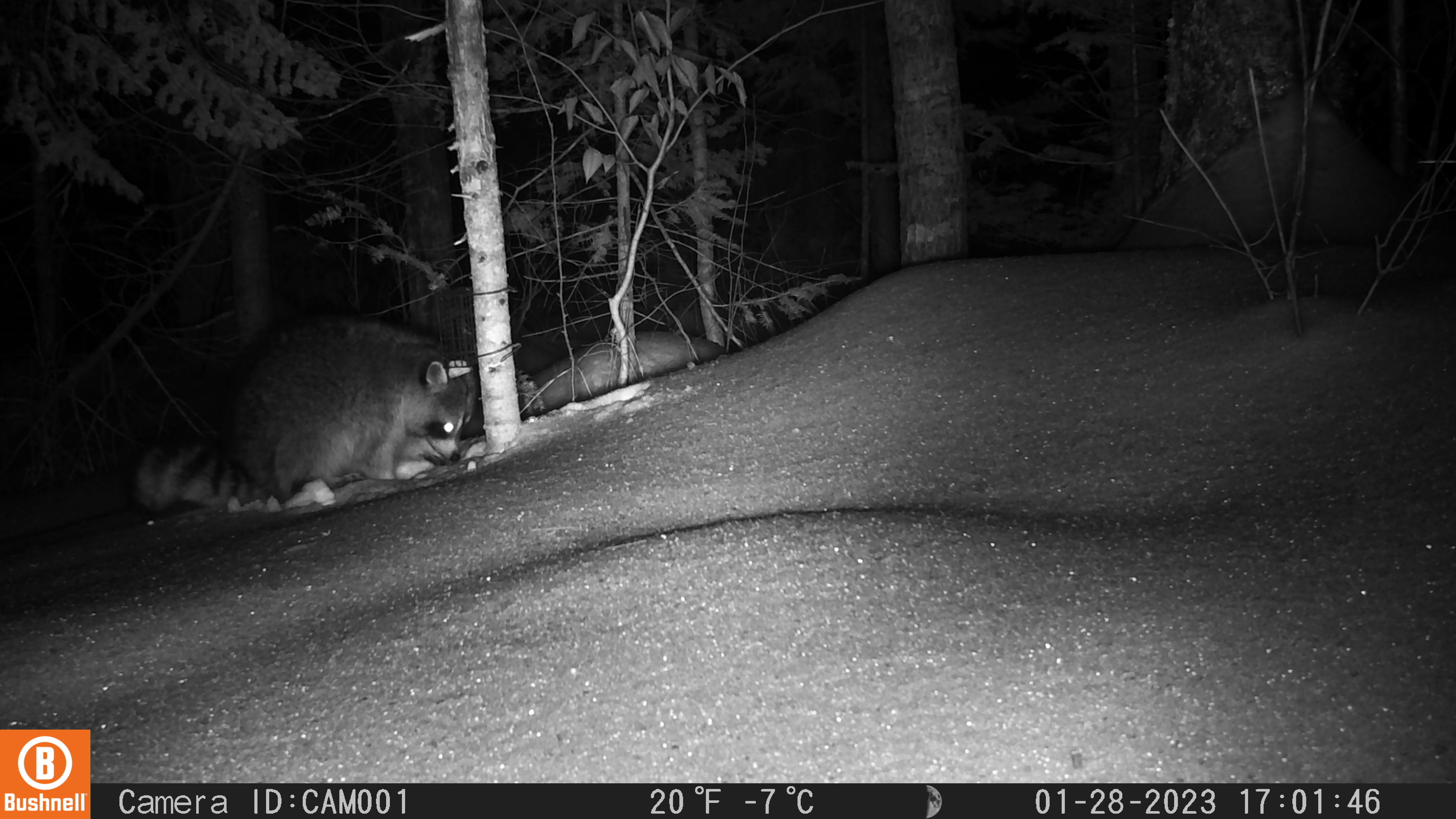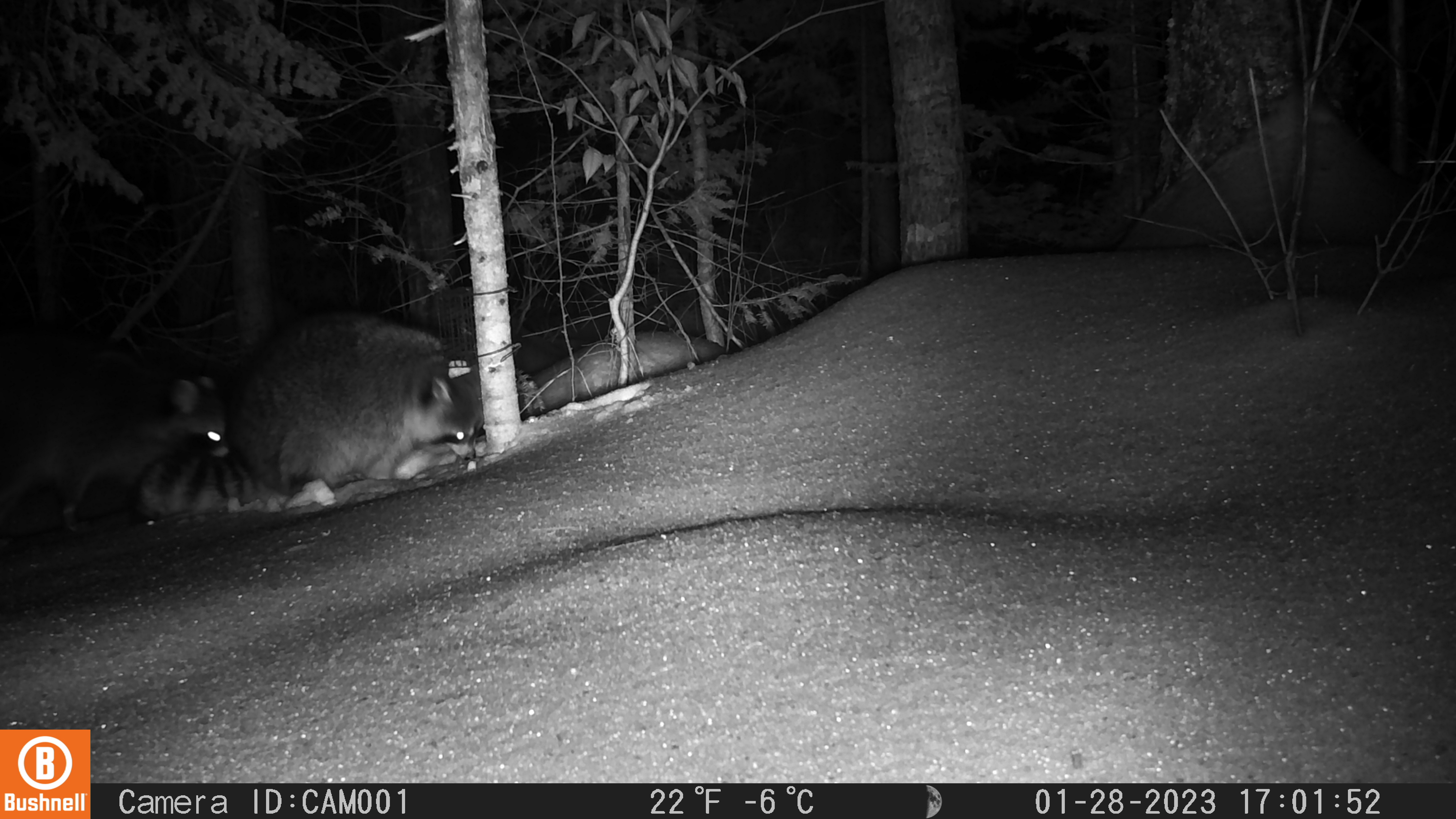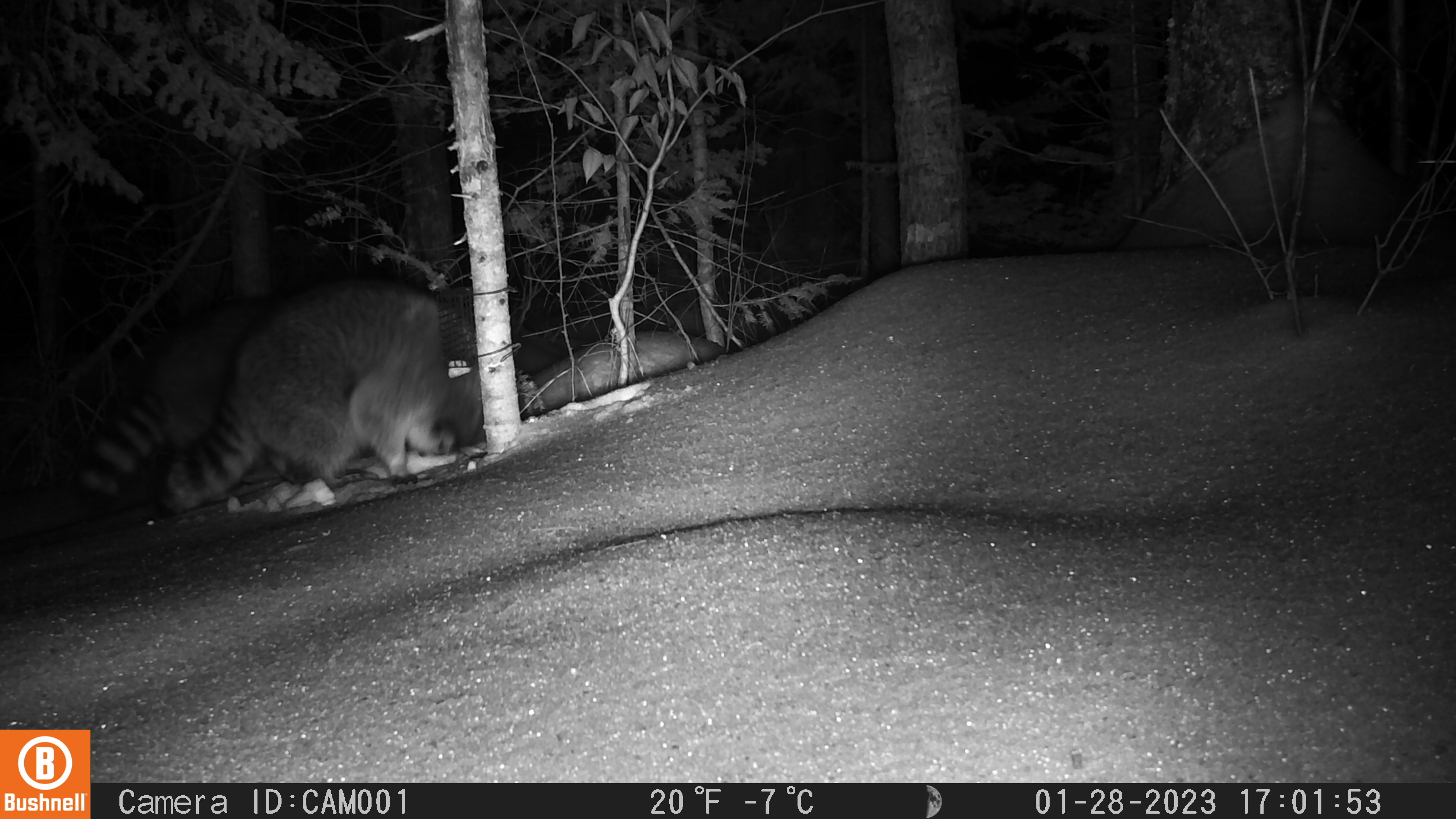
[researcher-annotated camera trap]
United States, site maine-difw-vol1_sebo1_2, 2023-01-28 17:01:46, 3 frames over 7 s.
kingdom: Animalia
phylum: Chordata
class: Mammalia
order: Carnivora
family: Procyonidae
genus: Procyon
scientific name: Procyon lotor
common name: raccoon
Raccoon (Procyon lotor).